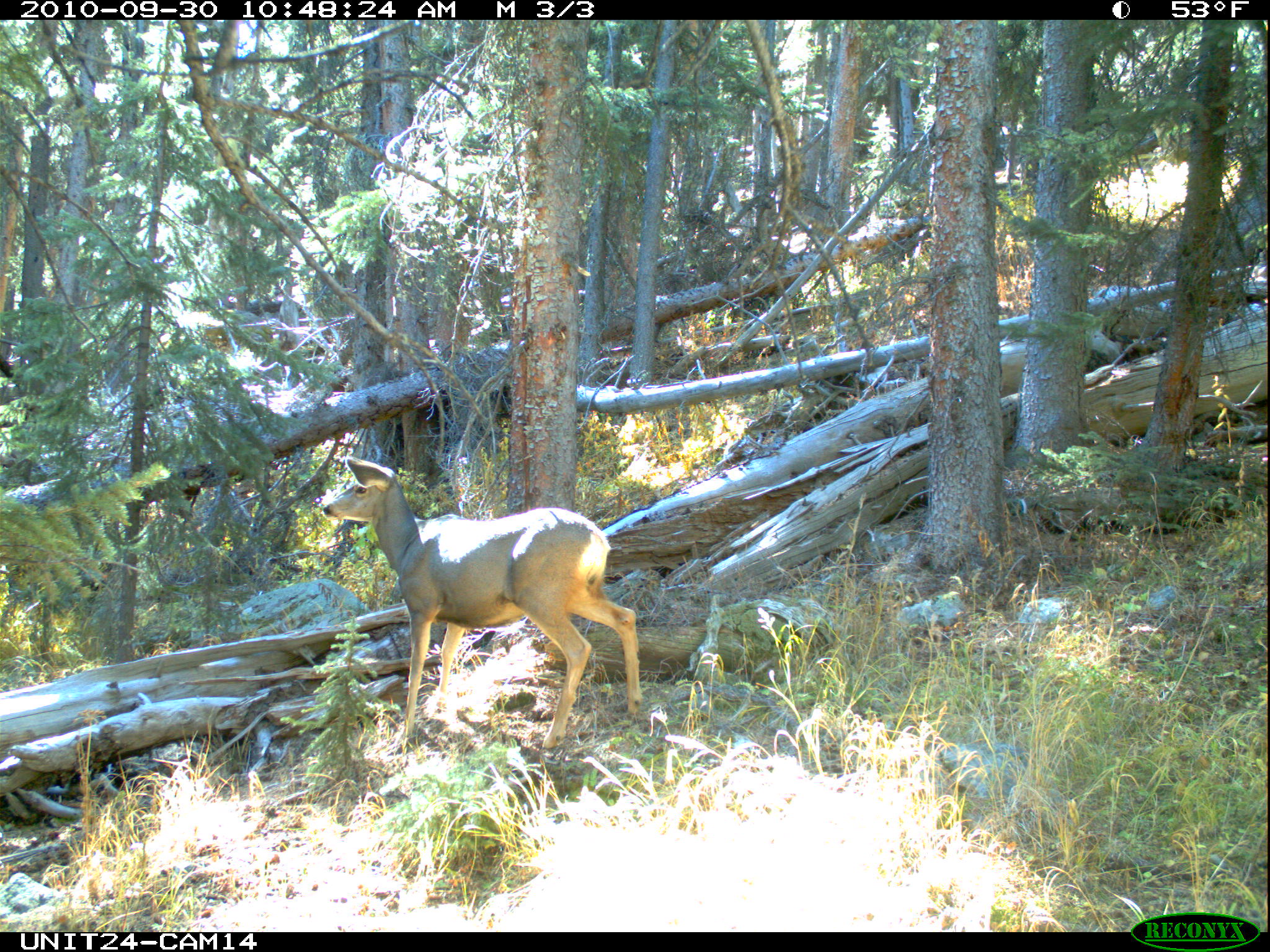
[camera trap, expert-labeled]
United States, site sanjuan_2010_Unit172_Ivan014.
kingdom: Animalia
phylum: Chordata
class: Mammalia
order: Artiodactyla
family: Cervidae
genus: Odocoileus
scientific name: Odocoileus hemionus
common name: mule deer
Odocoileus hemionus (mule deer).